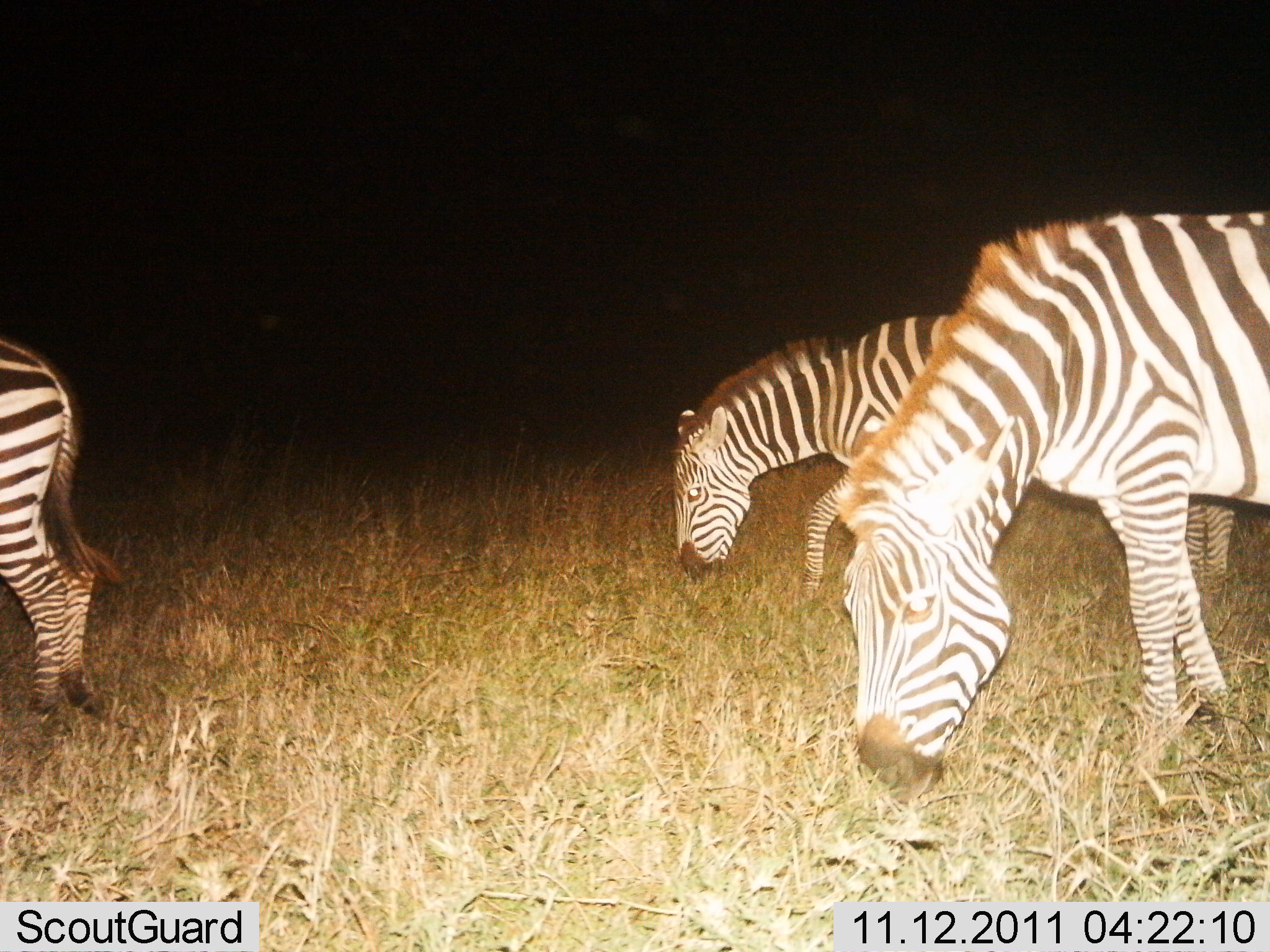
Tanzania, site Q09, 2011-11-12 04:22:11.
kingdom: Animalia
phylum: Chordata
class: Mammalia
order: Perissodactyla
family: Equidae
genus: Equus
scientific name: Equus quagga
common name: plains zebra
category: zebra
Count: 3.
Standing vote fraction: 21%.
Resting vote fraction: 7%.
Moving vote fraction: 14%.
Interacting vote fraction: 0%.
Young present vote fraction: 0%.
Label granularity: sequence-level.